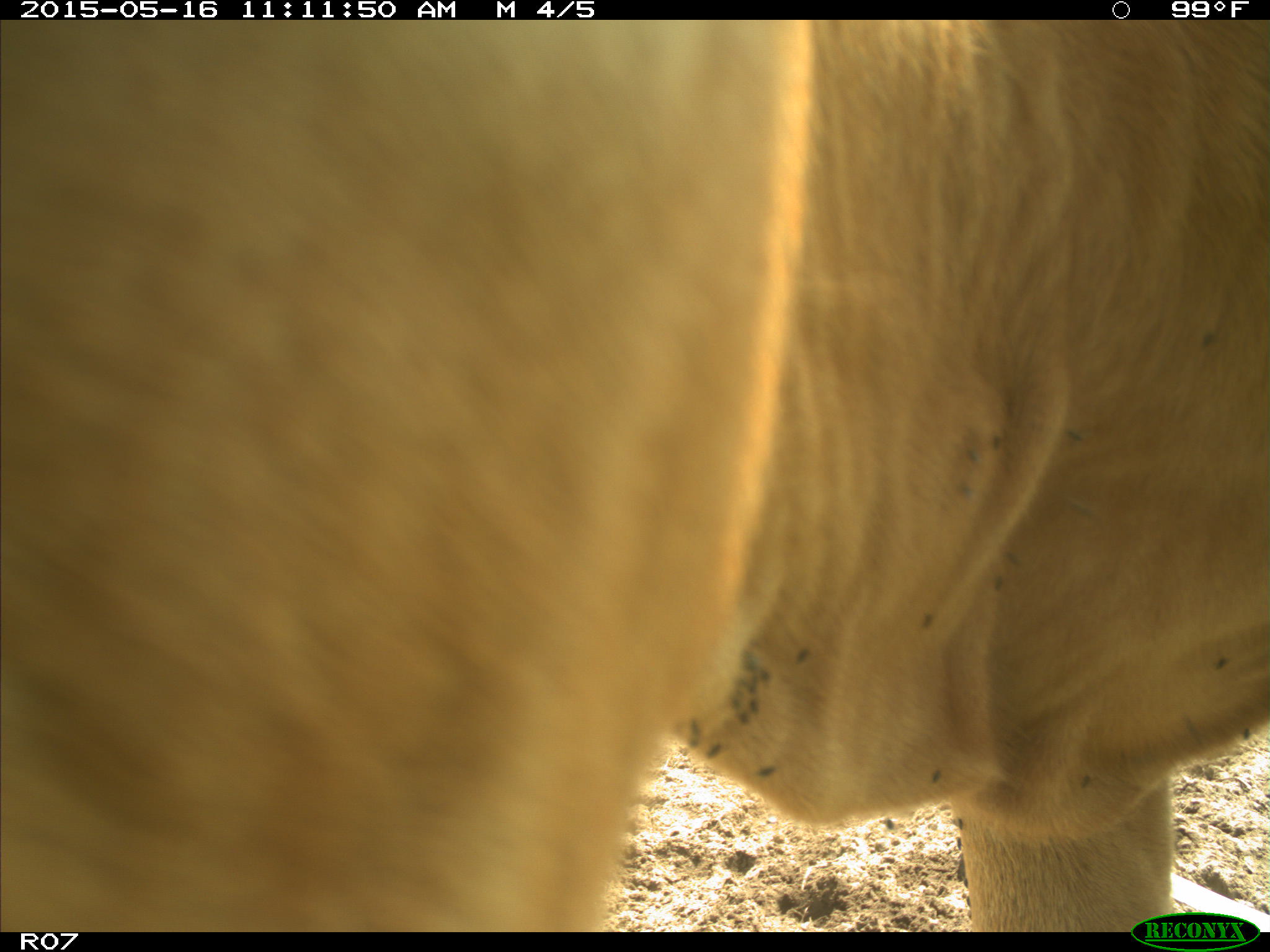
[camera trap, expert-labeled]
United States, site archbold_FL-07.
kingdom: Animalia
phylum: Chordata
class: Mammalia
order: Artiodactyla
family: Bovidae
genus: Bos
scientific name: Bos taurus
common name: domestic cow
Bos taurus (domestic cow).